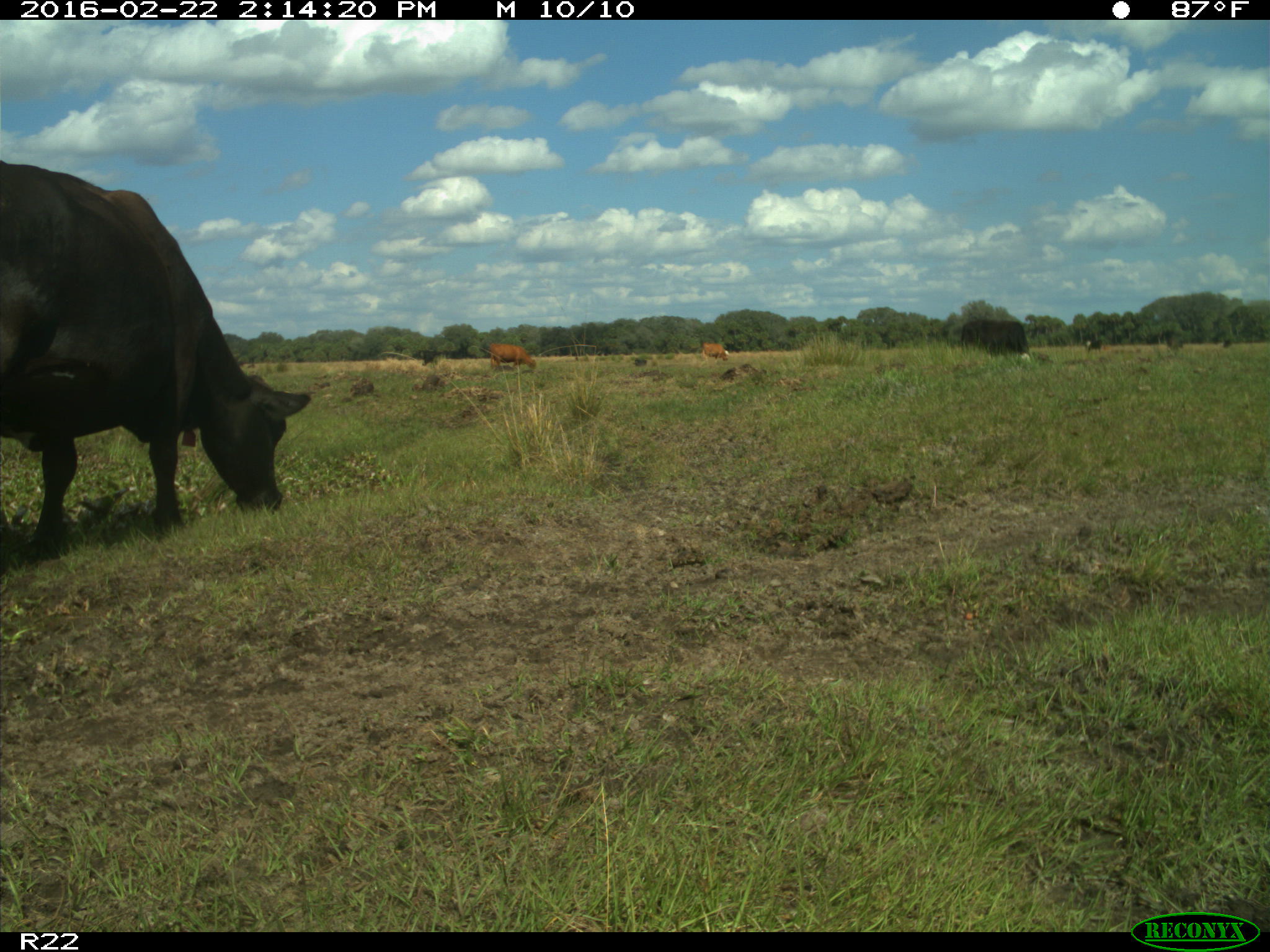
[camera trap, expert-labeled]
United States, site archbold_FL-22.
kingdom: Animalia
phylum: Chordata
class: Mammalia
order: Artiodactyla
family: Bovidae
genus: Bos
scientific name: Bos taurus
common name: domestic cow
Bos taurus (domestic cow).